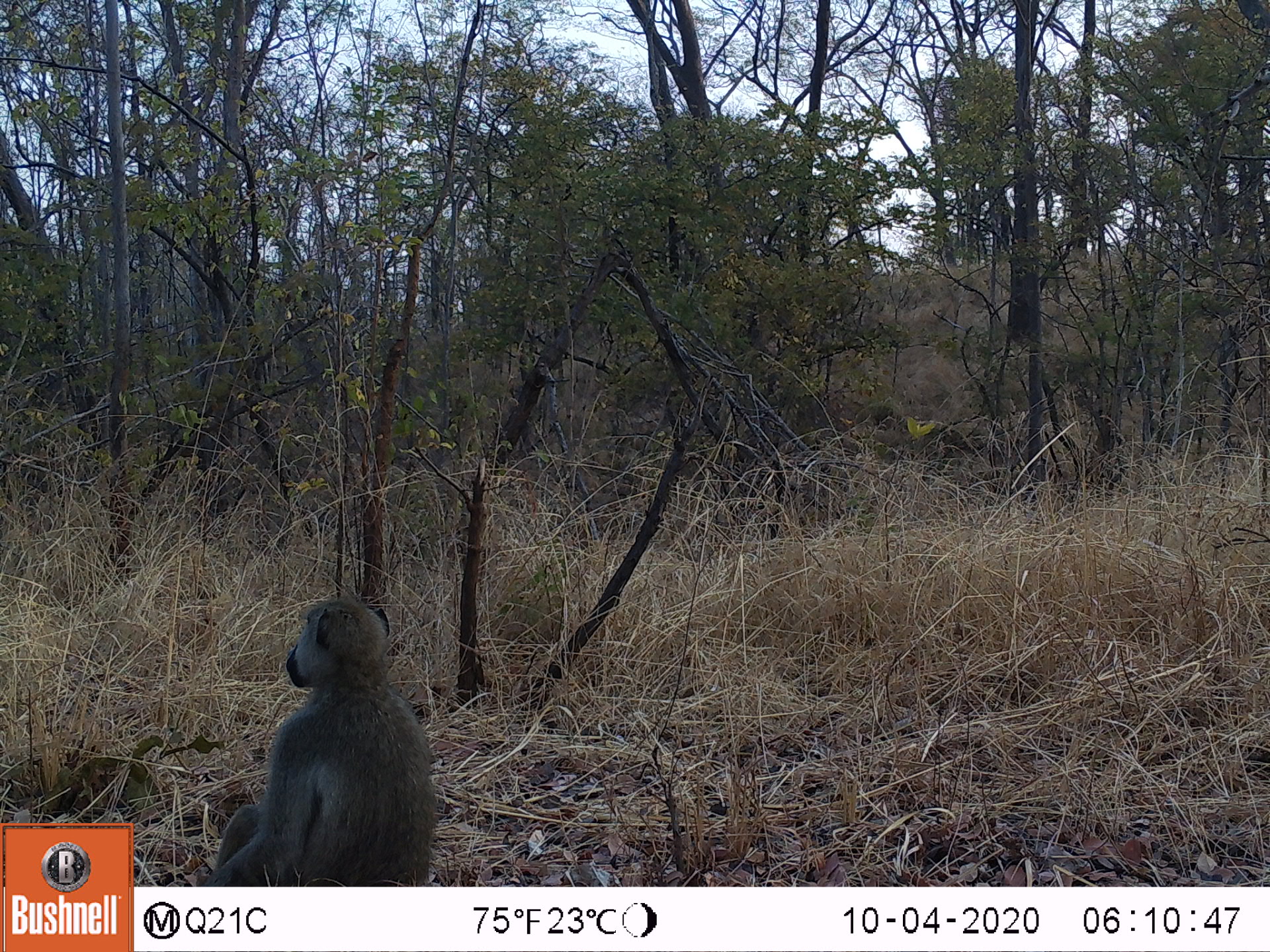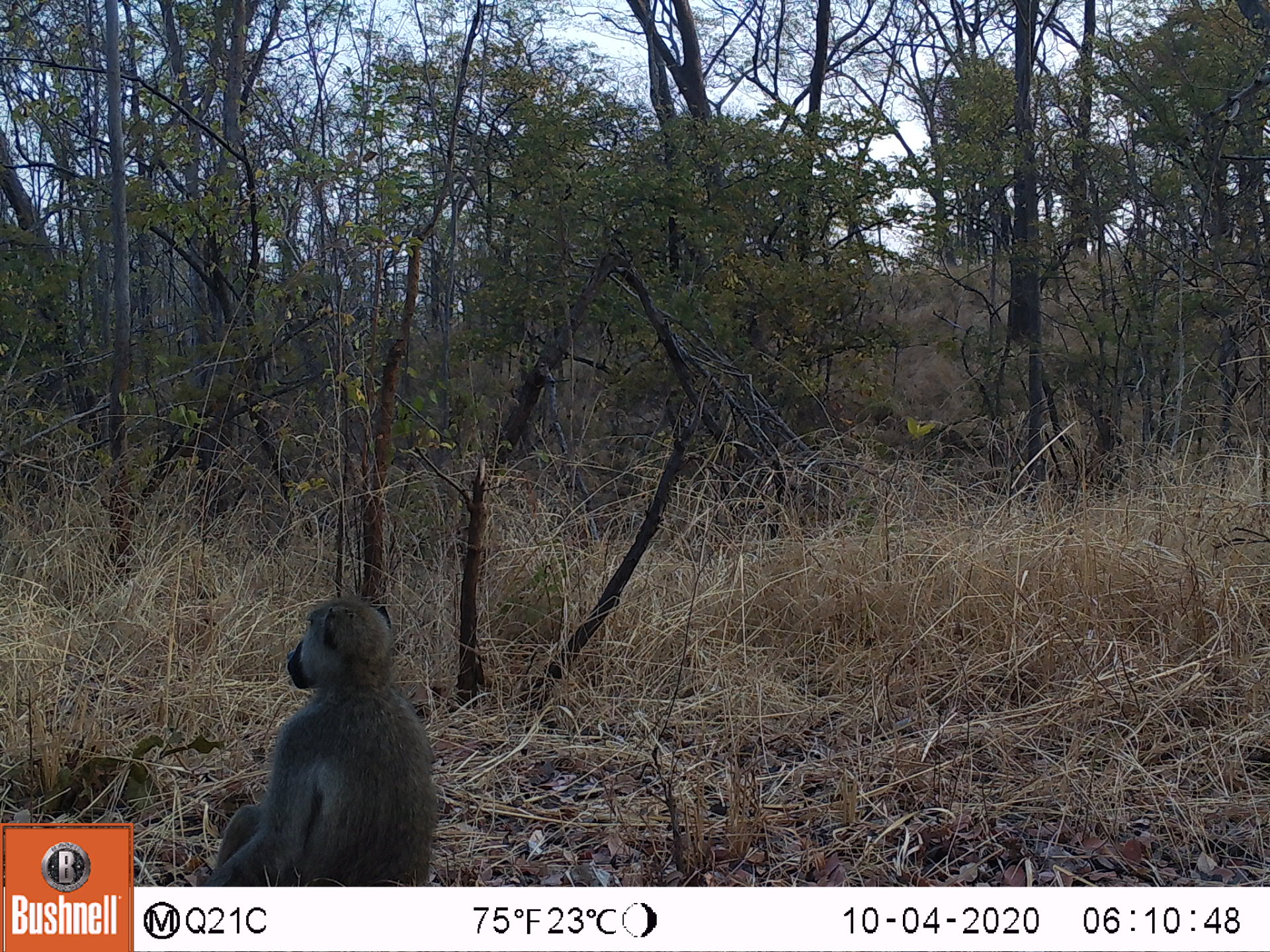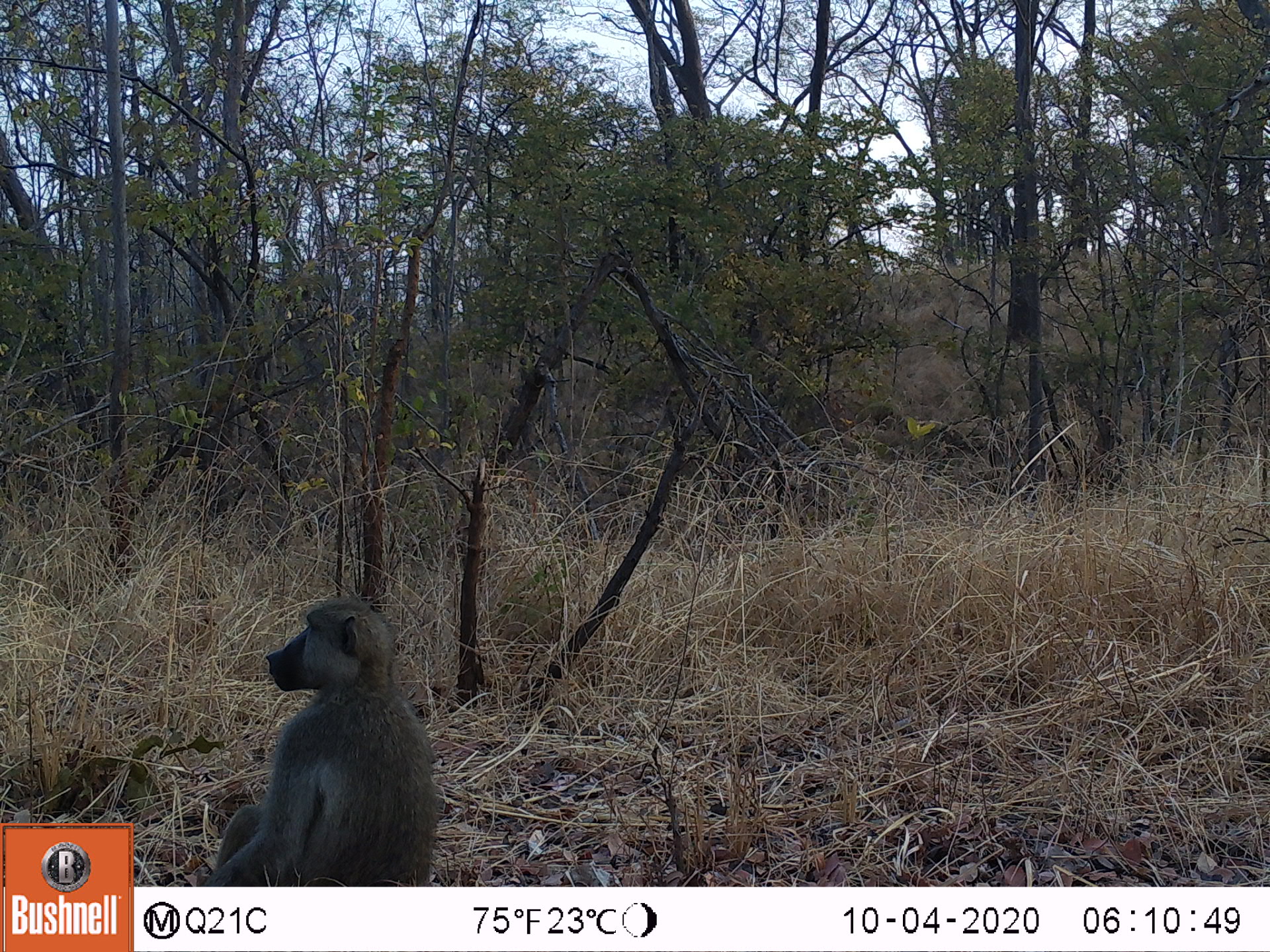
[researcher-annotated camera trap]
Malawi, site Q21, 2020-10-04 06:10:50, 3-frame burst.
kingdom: Animalia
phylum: Chordata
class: Mammalia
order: Primates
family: Cercopithecidae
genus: Papio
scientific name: Papio cynocephalus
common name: yellow baboon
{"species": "yellow baboon (Papio cynocephalus)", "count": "1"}